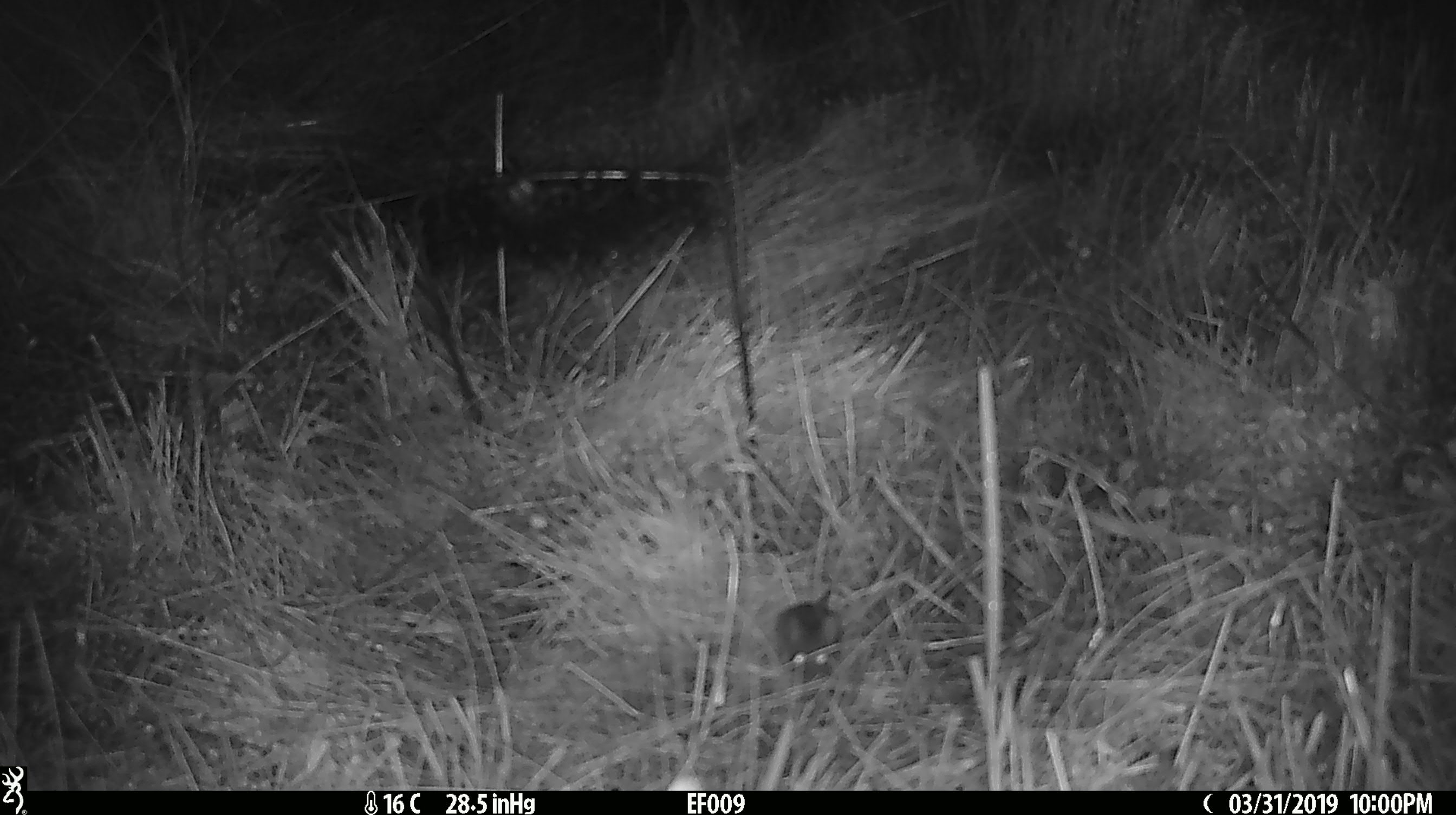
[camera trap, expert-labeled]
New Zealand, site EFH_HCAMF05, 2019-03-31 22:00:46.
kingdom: Animalia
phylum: Chordata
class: Mammalia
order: Rodentia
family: Muridae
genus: Mus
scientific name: Mus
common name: mouse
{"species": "mouse (Mus)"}